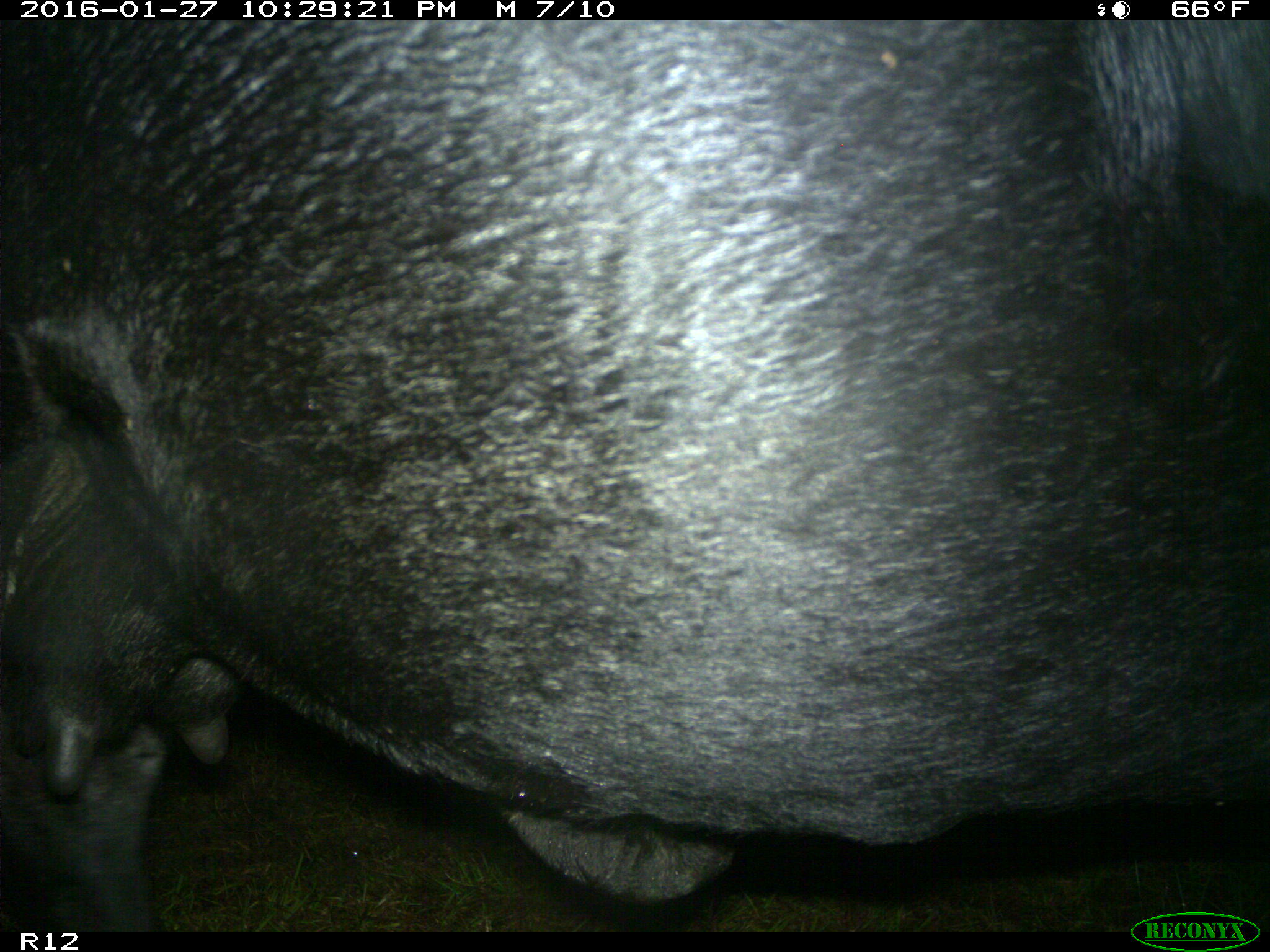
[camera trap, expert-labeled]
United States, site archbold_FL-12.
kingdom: Animalia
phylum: Chordata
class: Mammalia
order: Artiodactyla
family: Bovidae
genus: Bos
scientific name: Bos taurus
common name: domestic cow